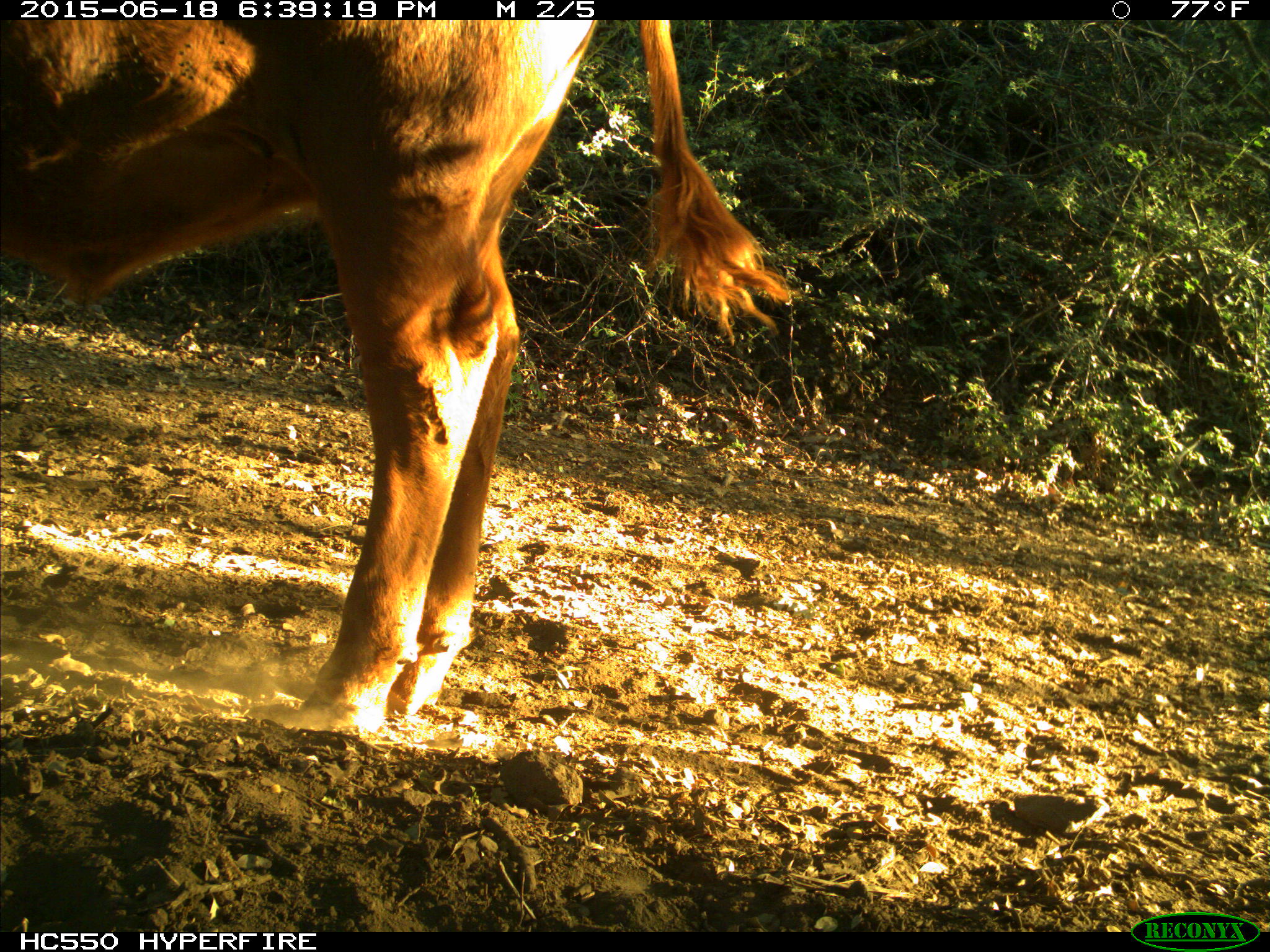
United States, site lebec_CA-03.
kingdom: Animalia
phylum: Chordata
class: Mammalia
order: Artiodactyla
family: Bovidae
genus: Bos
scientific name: Bos taurus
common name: domestic cow